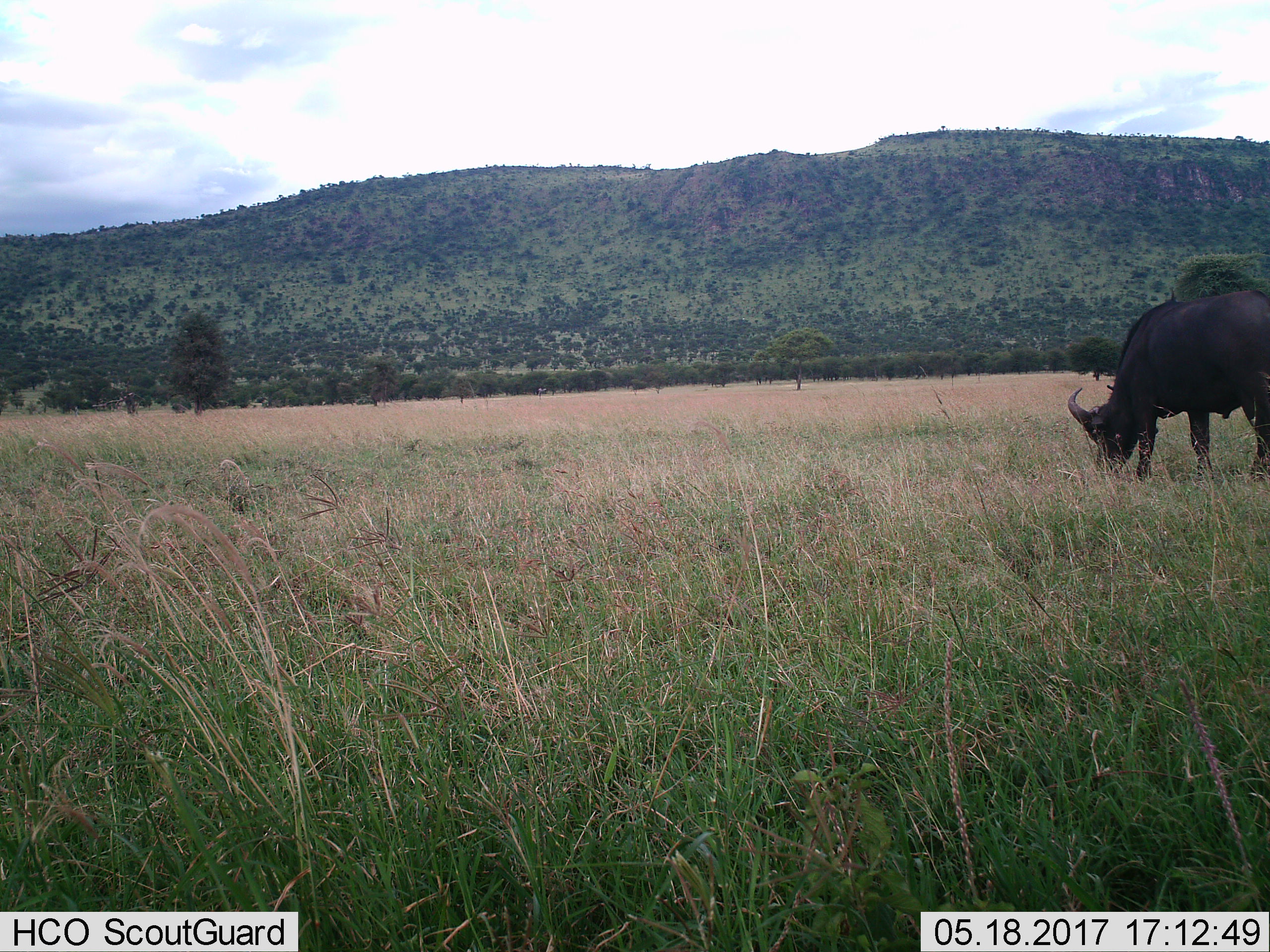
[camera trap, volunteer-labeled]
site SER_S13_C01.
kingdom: Animalia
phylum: Chordata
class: Mammalia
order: Artiodactyla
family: Bovidae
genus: Syncerus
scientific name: Syncerus caffer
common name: african buffalo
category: buffalo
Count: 1.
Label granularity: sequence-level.